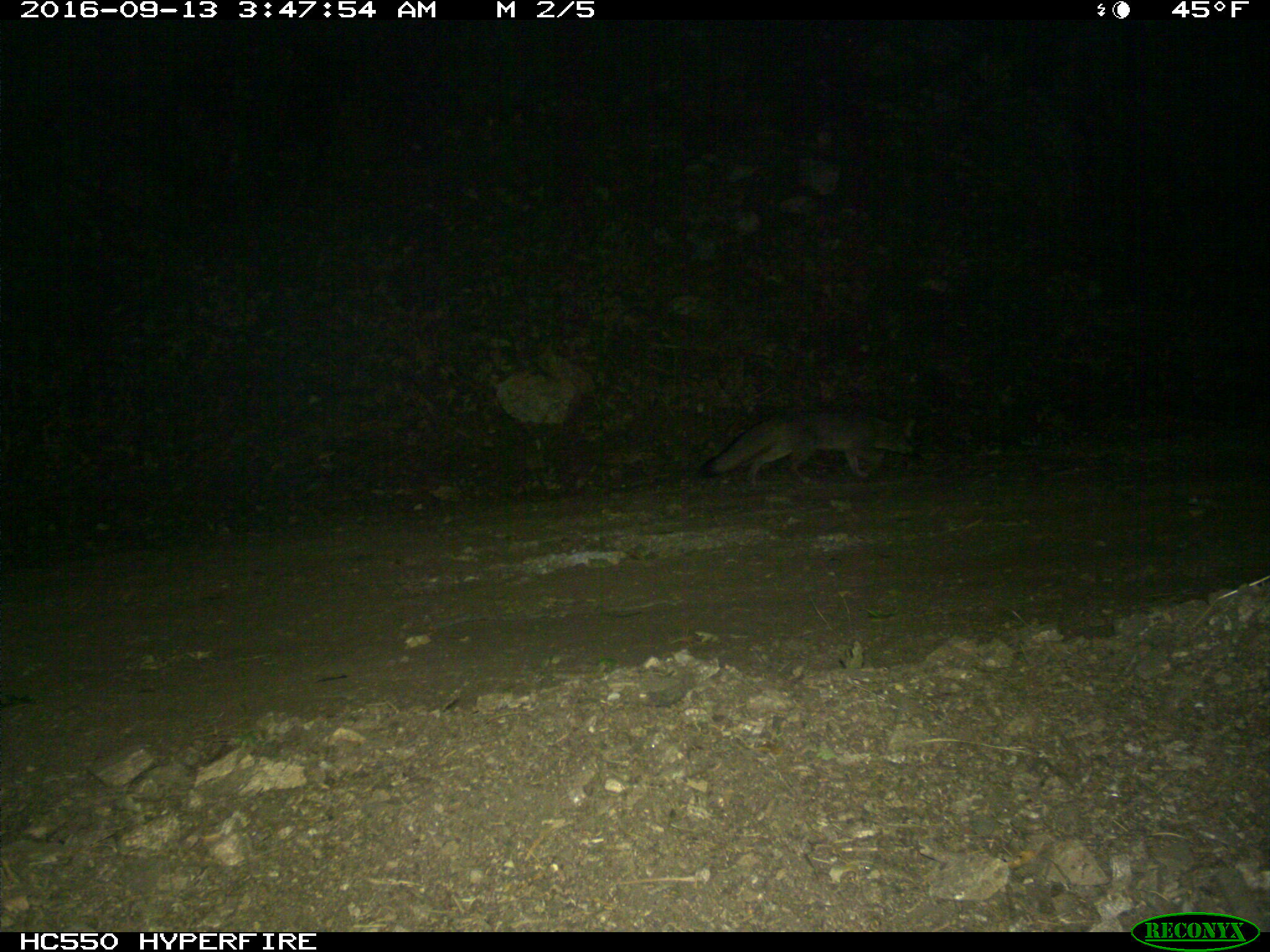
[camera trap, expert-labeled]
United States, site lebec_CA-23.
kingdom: Animalia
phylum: Chordata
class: Mammalia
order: Carnivora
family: Canidae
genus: Urocyon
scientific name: Urocyon cinereoargenteus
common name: gray fox